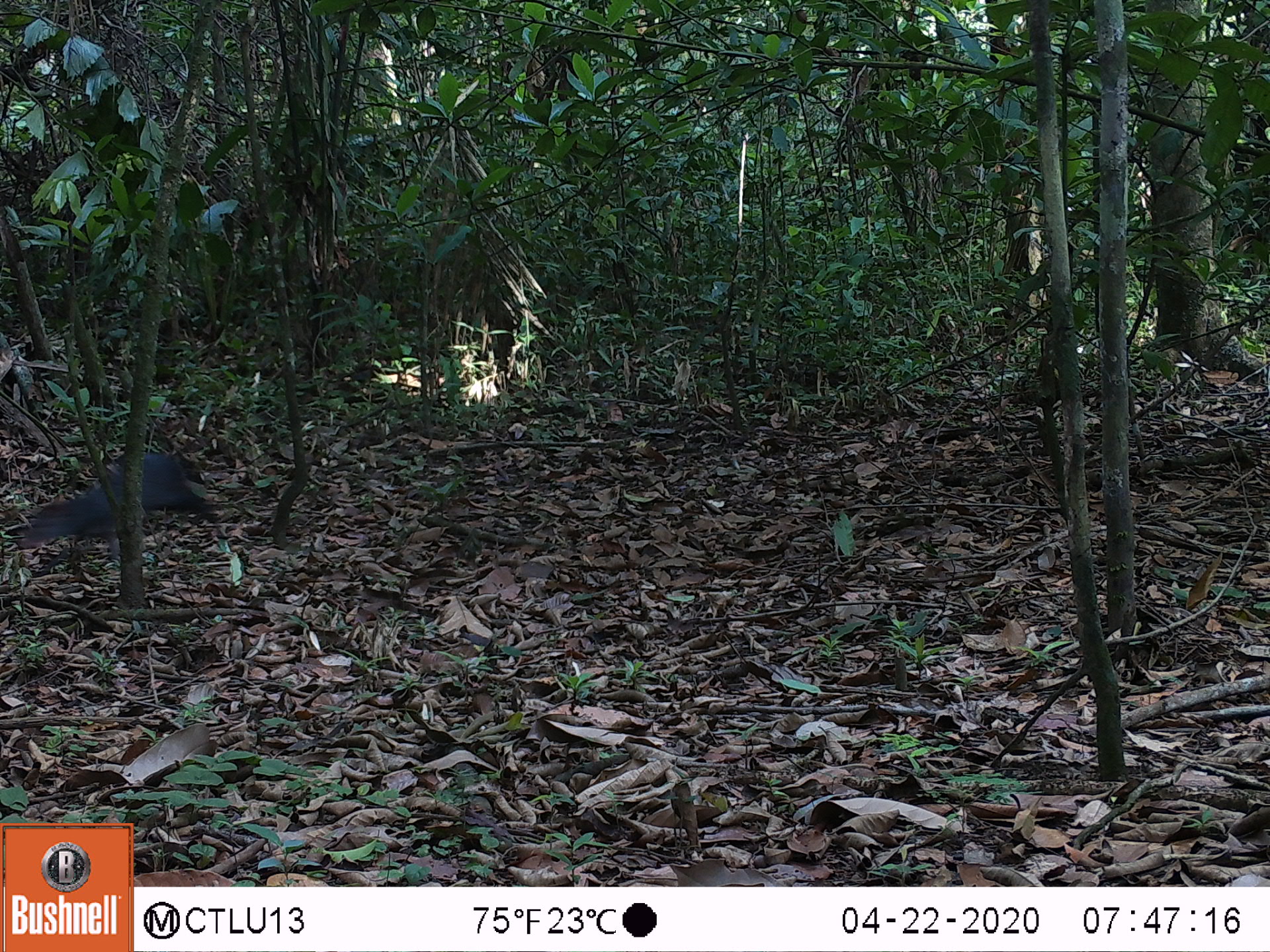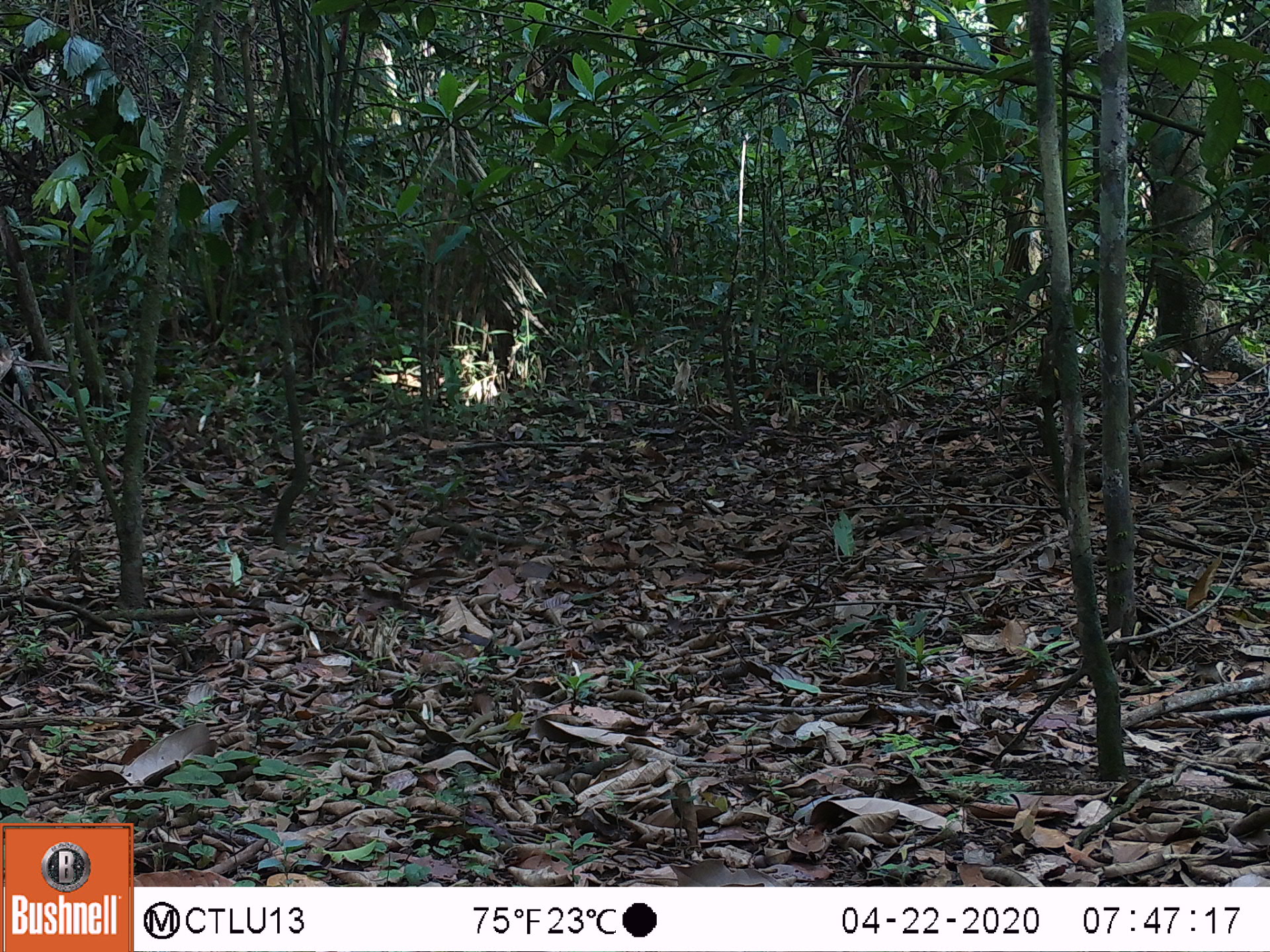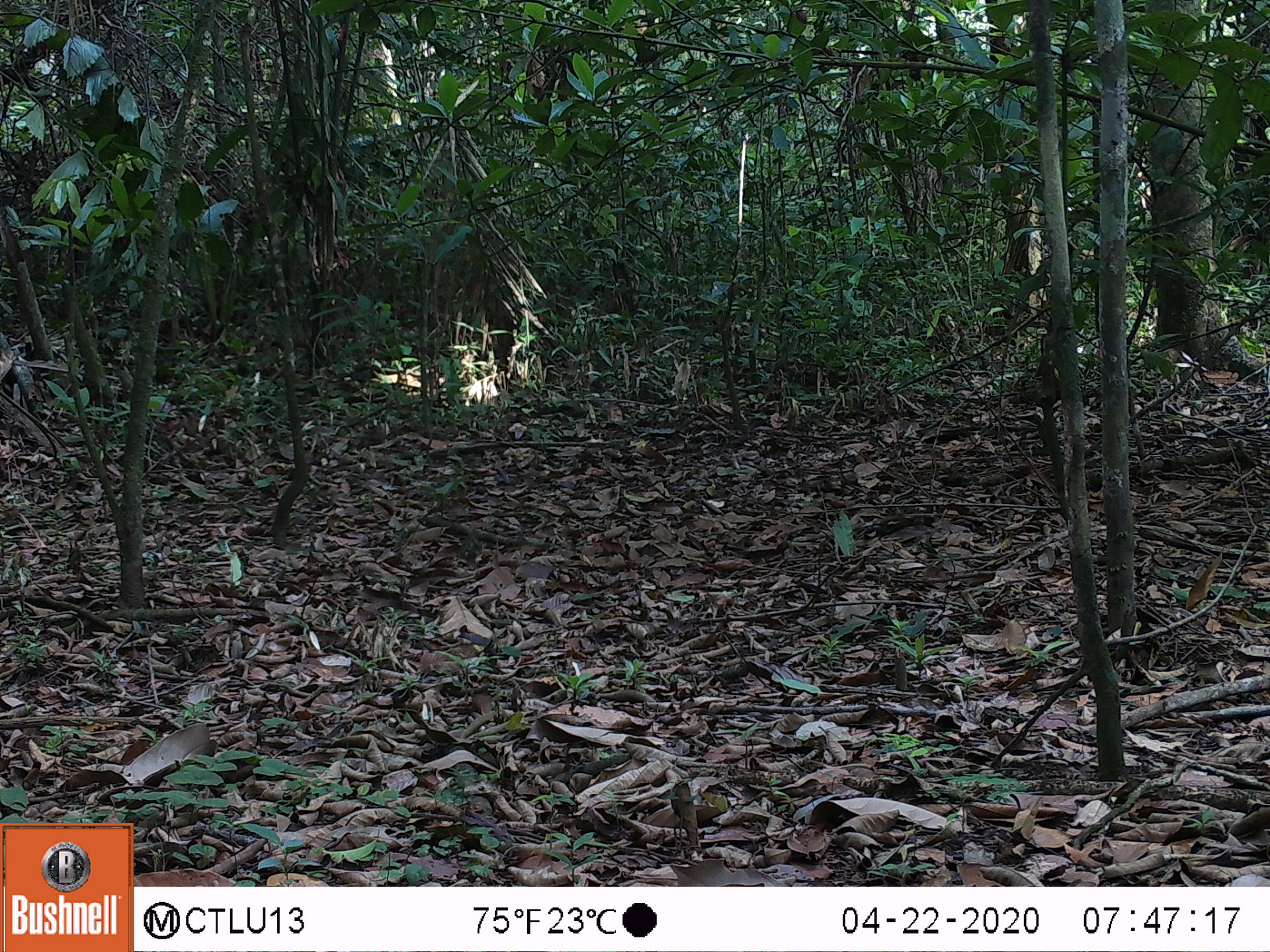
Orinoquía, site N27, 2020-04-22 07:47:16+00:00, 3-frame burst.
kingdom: Animalia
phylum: Chordata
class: Mammalia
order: Rodentia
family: Dasyproctidae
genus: Dasyprocta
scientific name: Dasyprocta fuliginosa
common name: black agouti